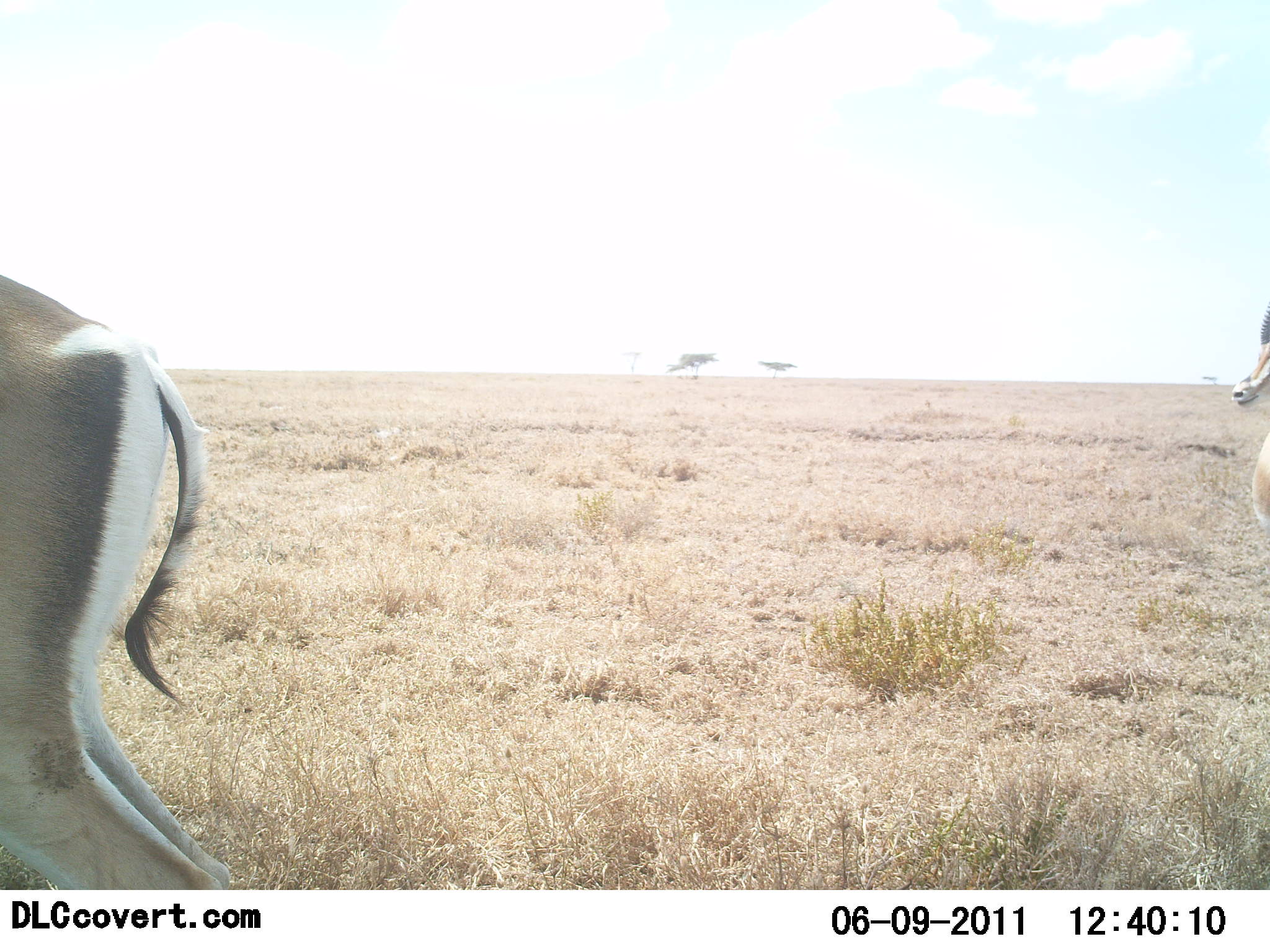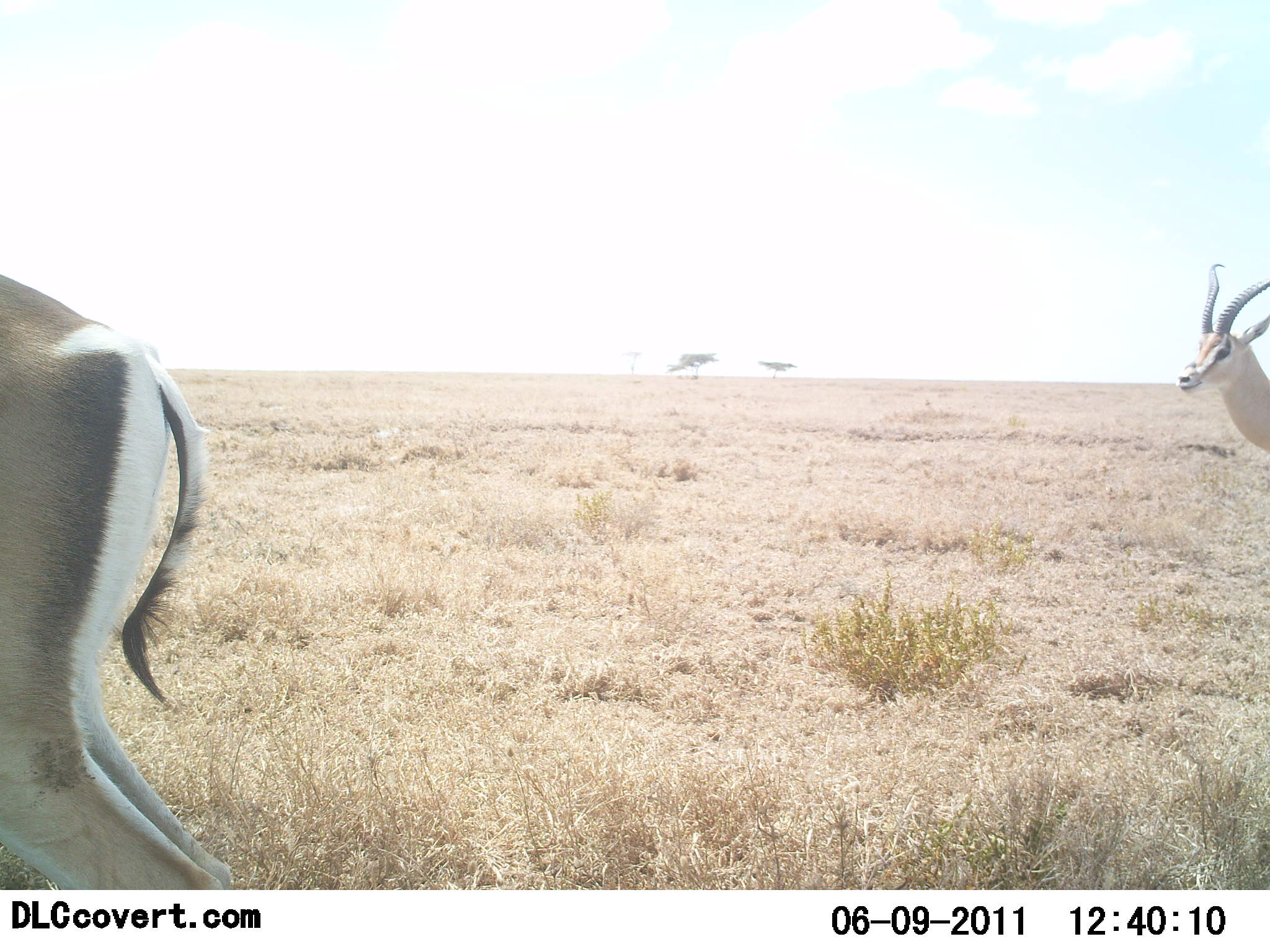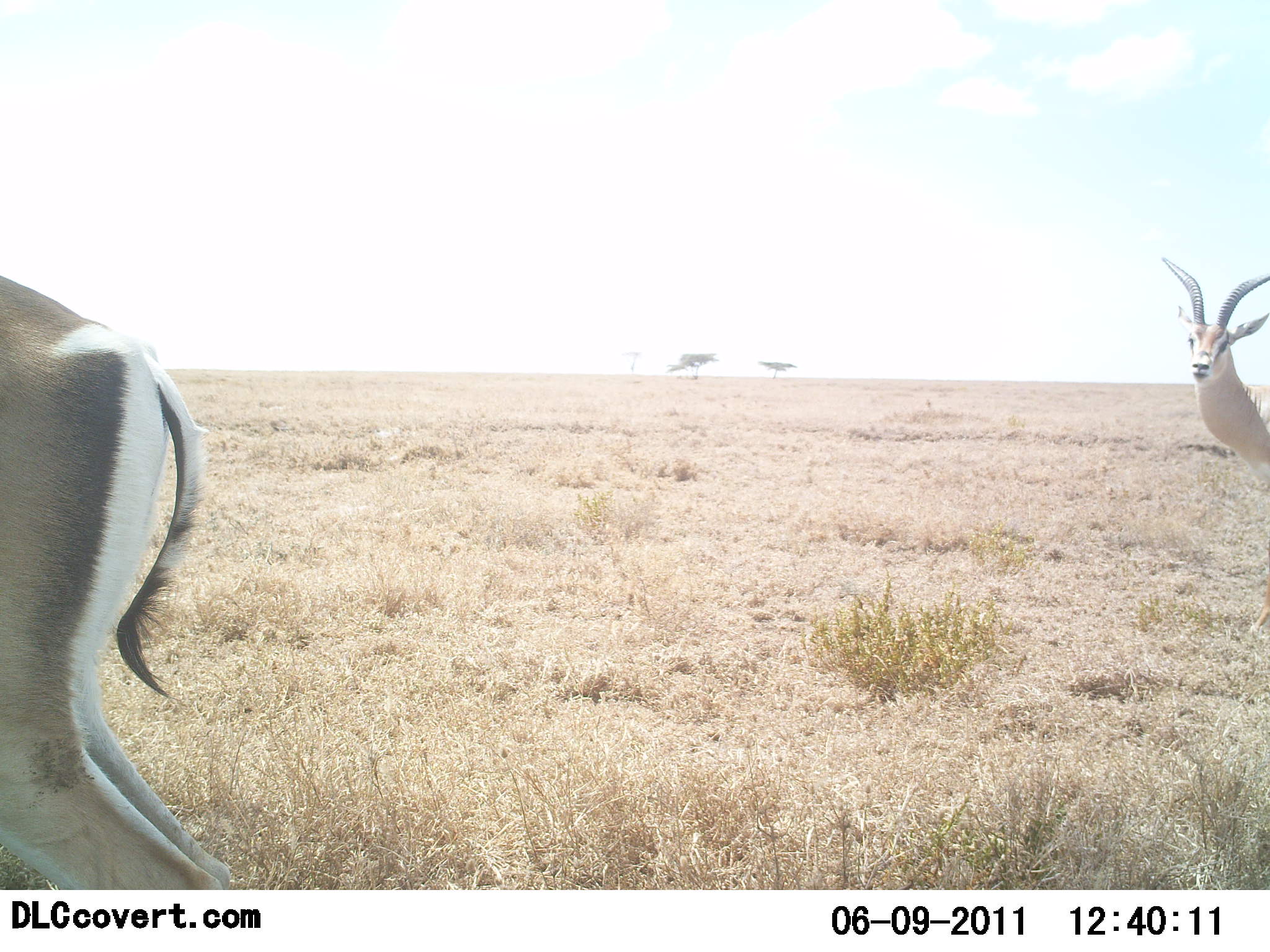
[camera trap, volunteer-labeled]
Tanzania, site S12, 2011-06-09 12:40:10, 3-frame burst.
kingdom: Animalia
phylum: Chordata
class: Mammalia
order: Artiodactyla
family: Bovidae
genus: Nanger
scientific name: Nanger granti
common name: grant's gazelle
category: gazellegrants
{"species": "gazellegrants (grant's gazelle) (Nanger granti)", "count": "2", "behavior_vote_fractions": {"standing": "70%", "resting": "0%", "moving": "40%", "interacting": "0%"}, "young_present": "0%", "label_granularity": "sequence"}